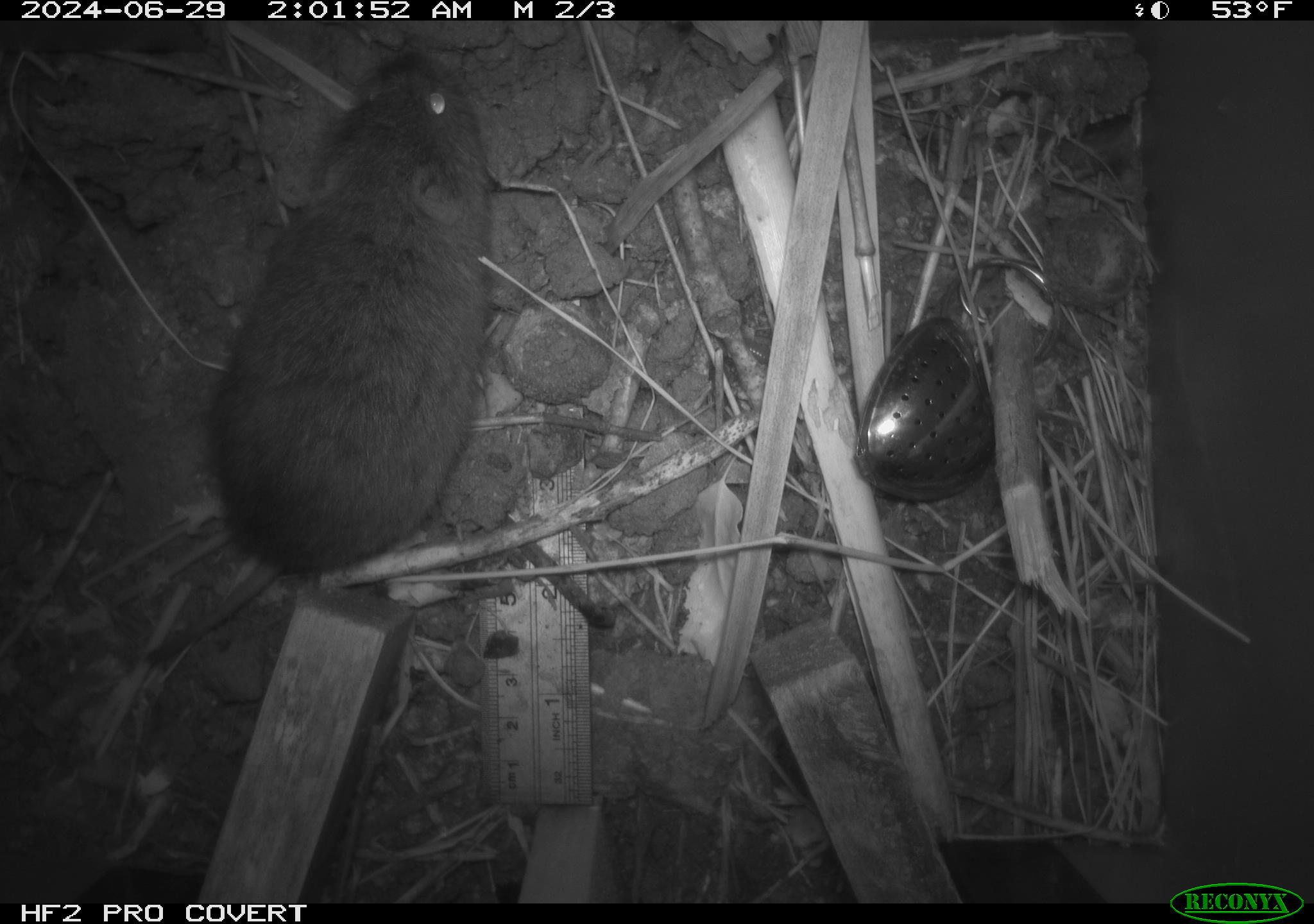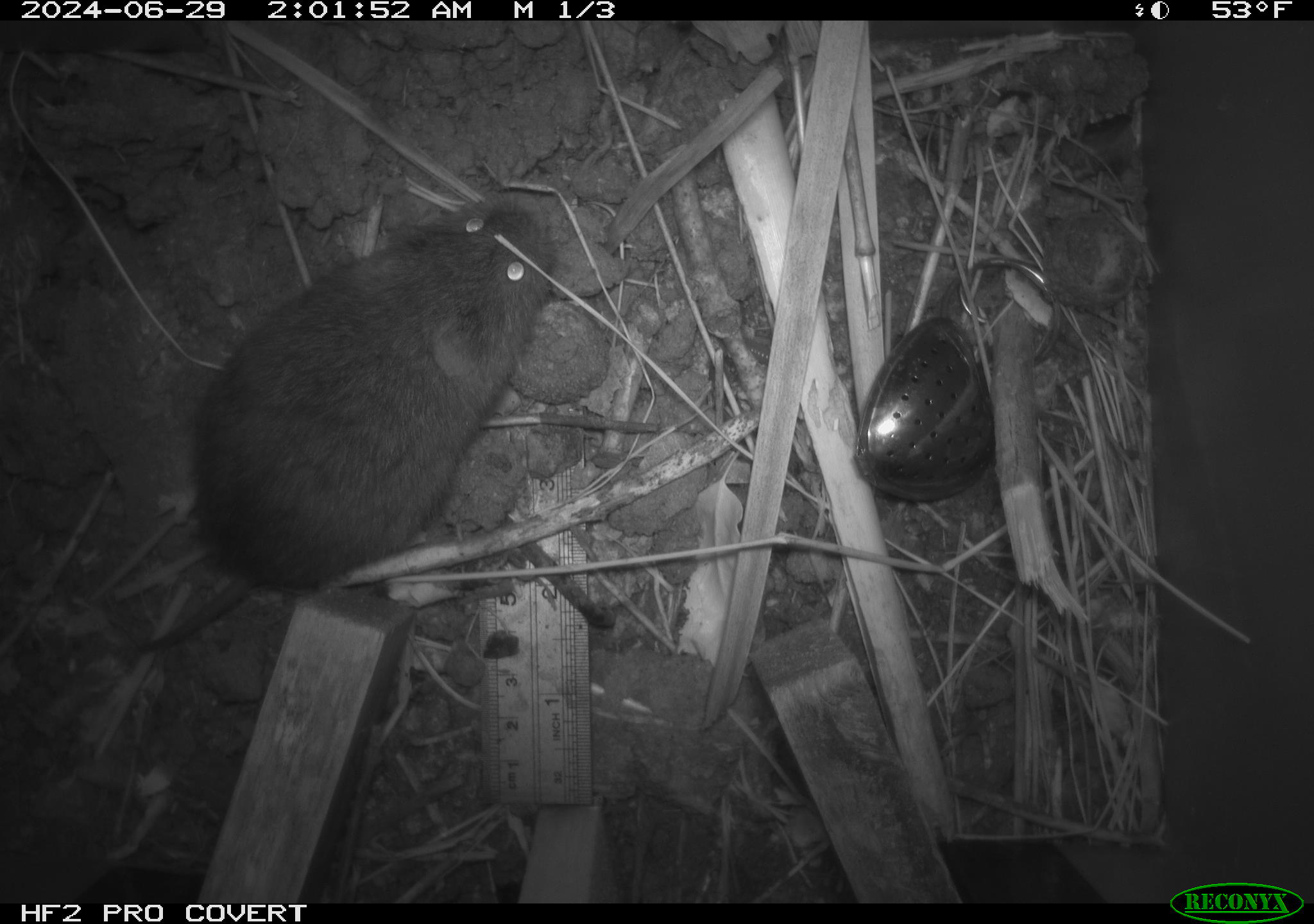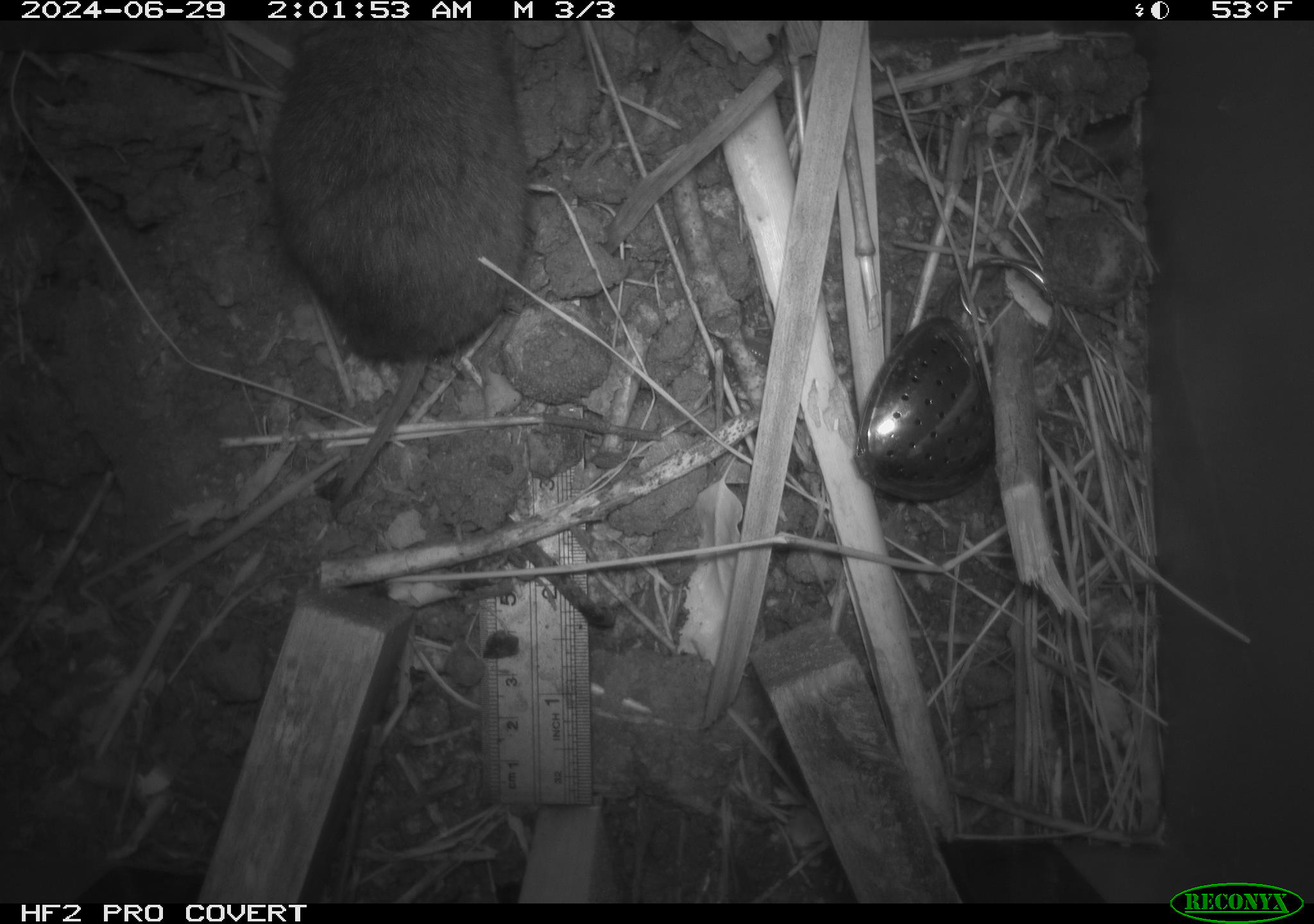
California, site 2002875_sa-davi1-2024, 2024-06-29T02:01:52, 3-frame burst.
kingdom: Animalia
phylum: Chordata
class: Mammalia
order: Rodentia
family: Cricetidae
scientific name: Arvicolinae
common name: voles, lemmings, and muskrats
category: arvicolinae subfamily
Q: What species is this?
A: Arvicolinae subfamily (voles, lemmings, and muskrats) (Arvicolinae).